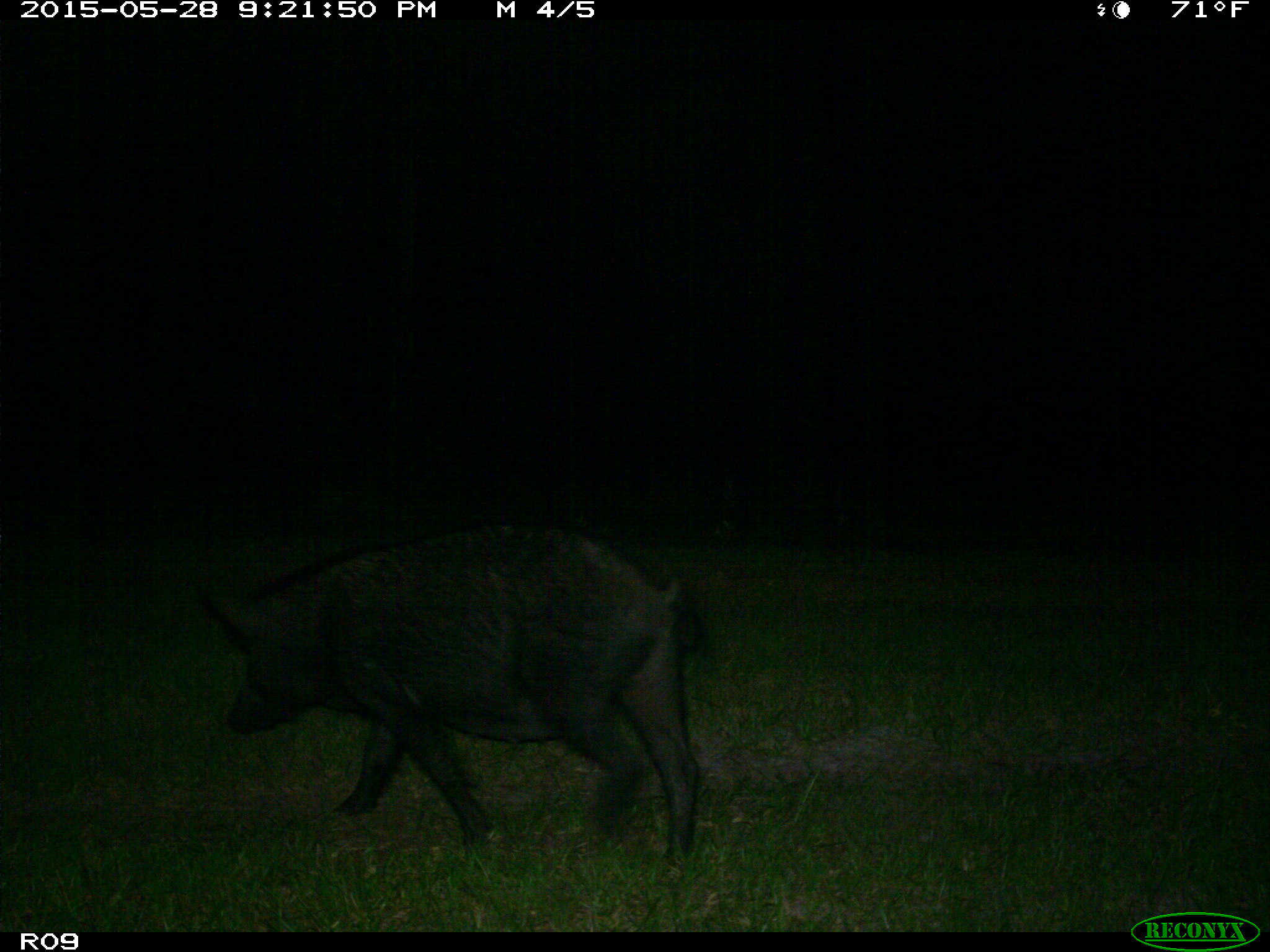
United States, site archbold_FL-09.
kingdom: Animalia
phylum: Chordata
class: Mammalia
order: Artiodactyla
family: Suidae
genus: Sus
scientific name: Sus scrofa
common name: wild boar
Sus scrofa (wild boar).